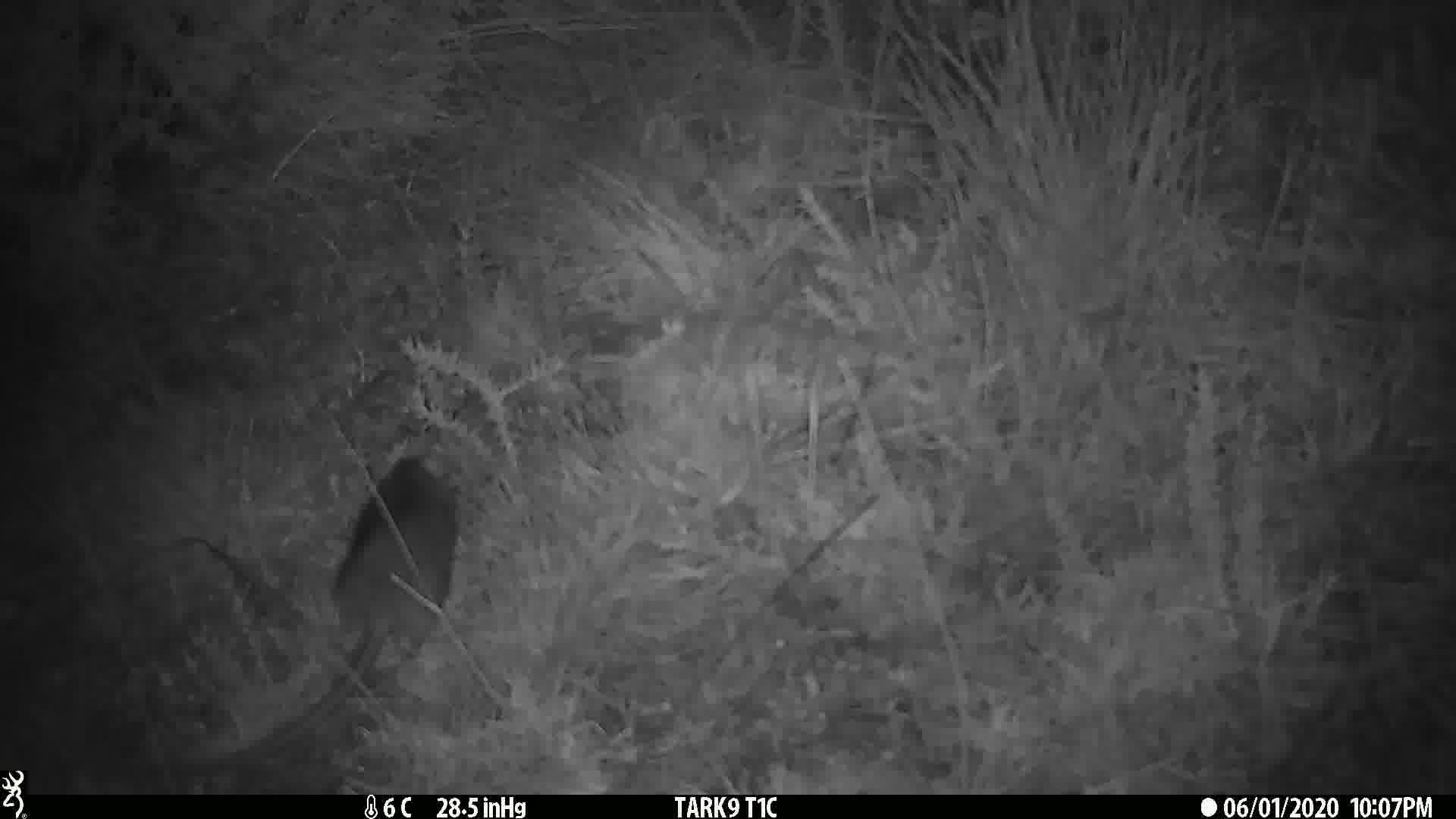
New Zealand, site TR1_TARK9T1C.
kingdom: Animalia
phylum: Chordata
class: Mammalia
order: Rodentia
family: Muridae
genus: Rattus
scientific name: Rattus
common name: rat